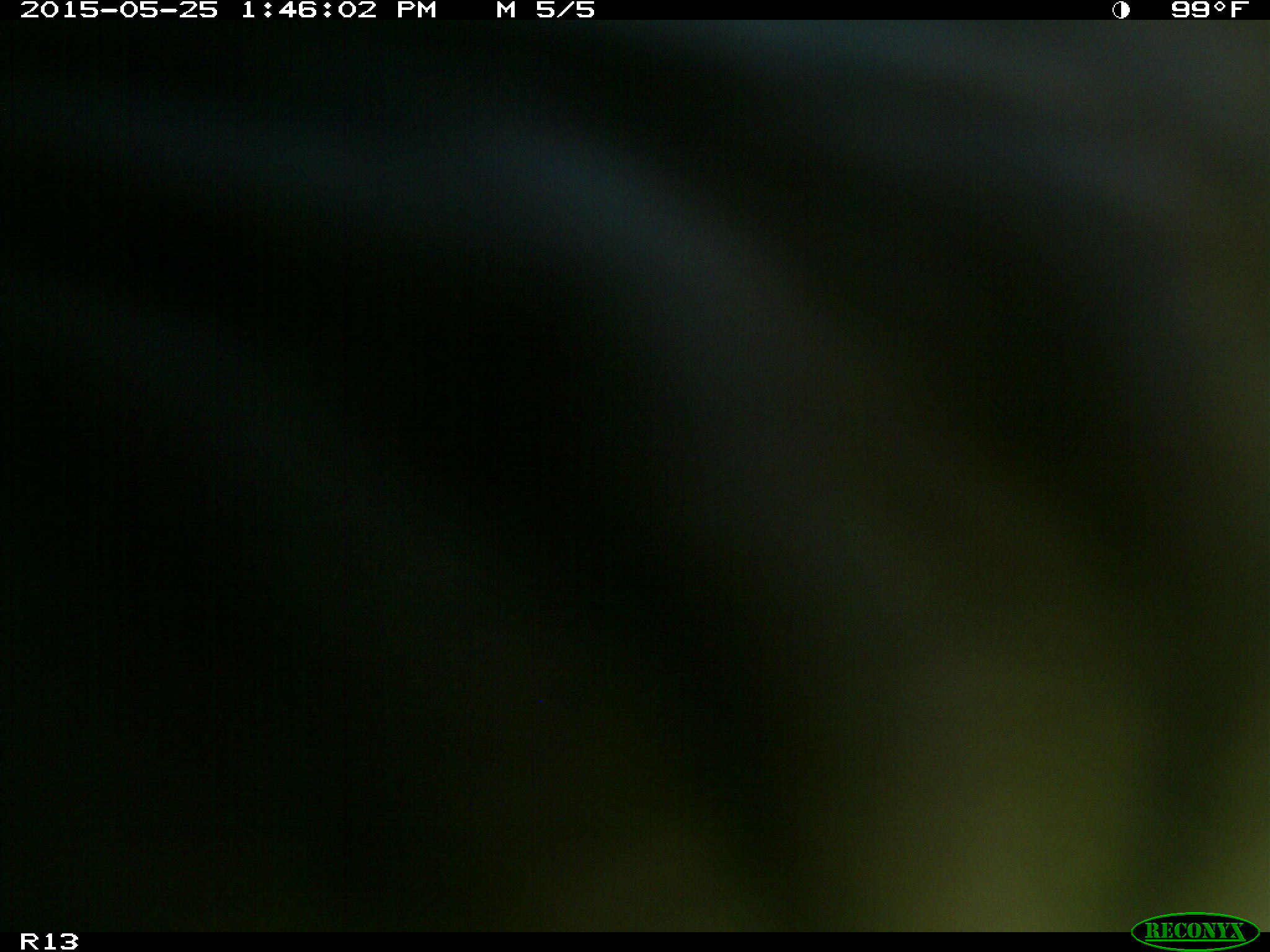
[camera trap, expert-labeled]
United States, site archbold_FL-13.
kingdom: Animalia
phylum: Chordata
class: Mammalia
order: Artiodactyla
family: Bovidae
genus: Bos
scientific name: Bos taurus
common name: domestic cow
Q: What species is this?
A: Bos taurus (domestic cow).